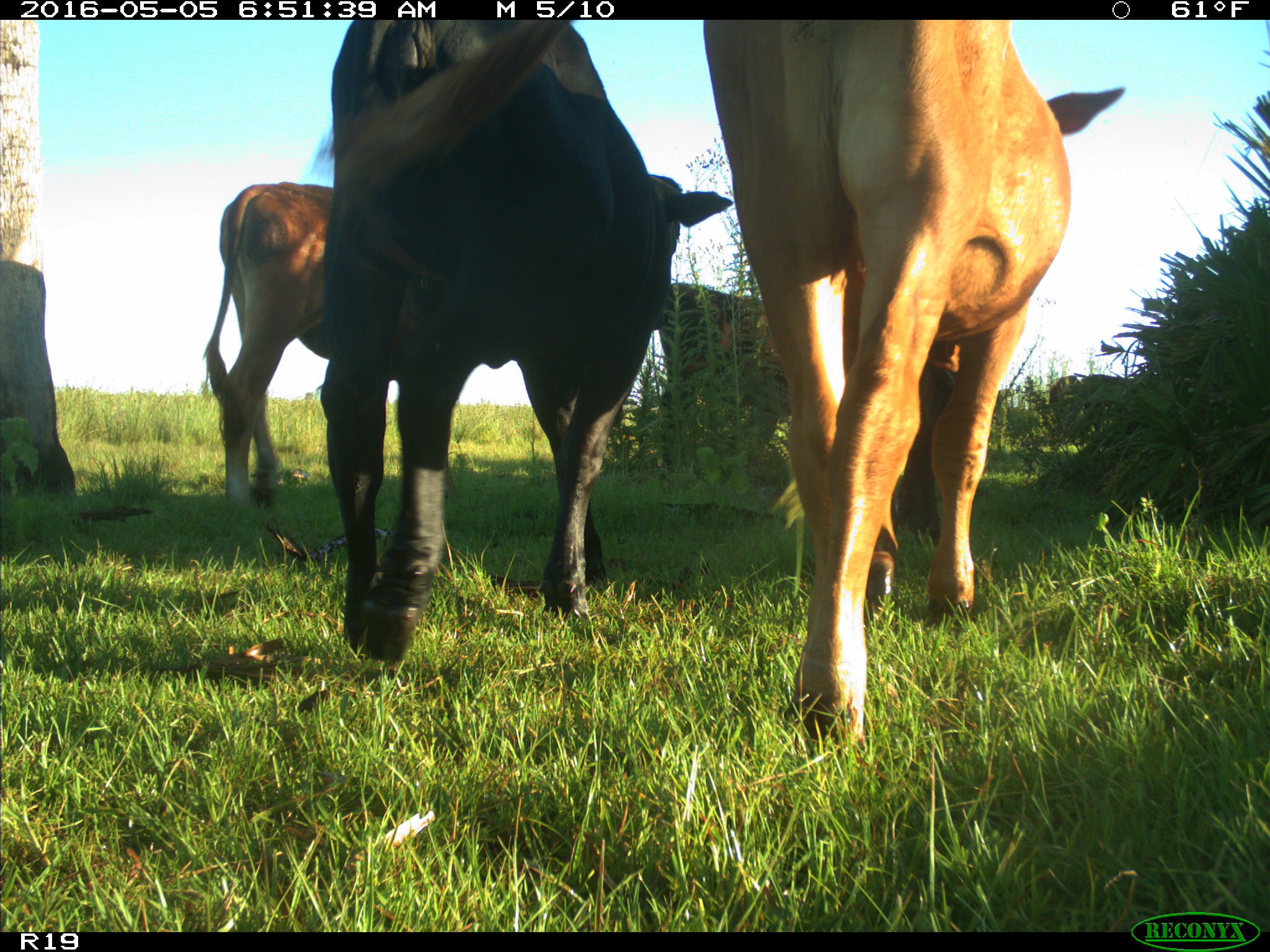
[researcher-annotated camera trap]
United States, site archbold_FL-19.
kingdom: Animalia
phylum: Chordata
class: Mammalia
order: Artiodactyla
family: Bovidae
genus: Bos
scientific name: Bos taurus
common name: domestic cow